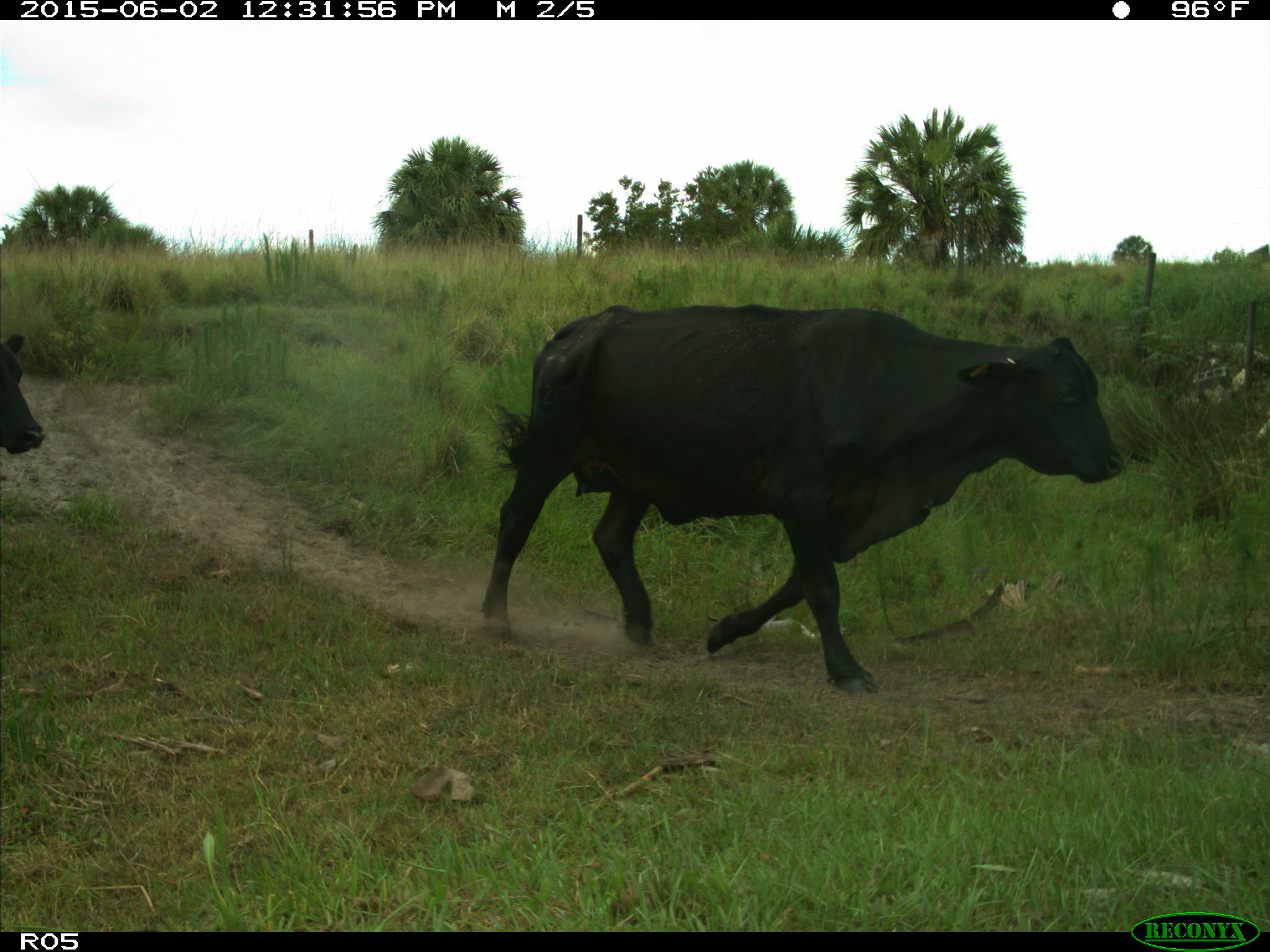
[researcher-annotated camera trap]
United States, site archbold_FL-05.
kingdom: Animalia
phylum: Chordata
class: Mammalia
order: Artiodactyla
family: Bovidae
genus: Bos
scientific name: Bos taurus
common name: domestic cow